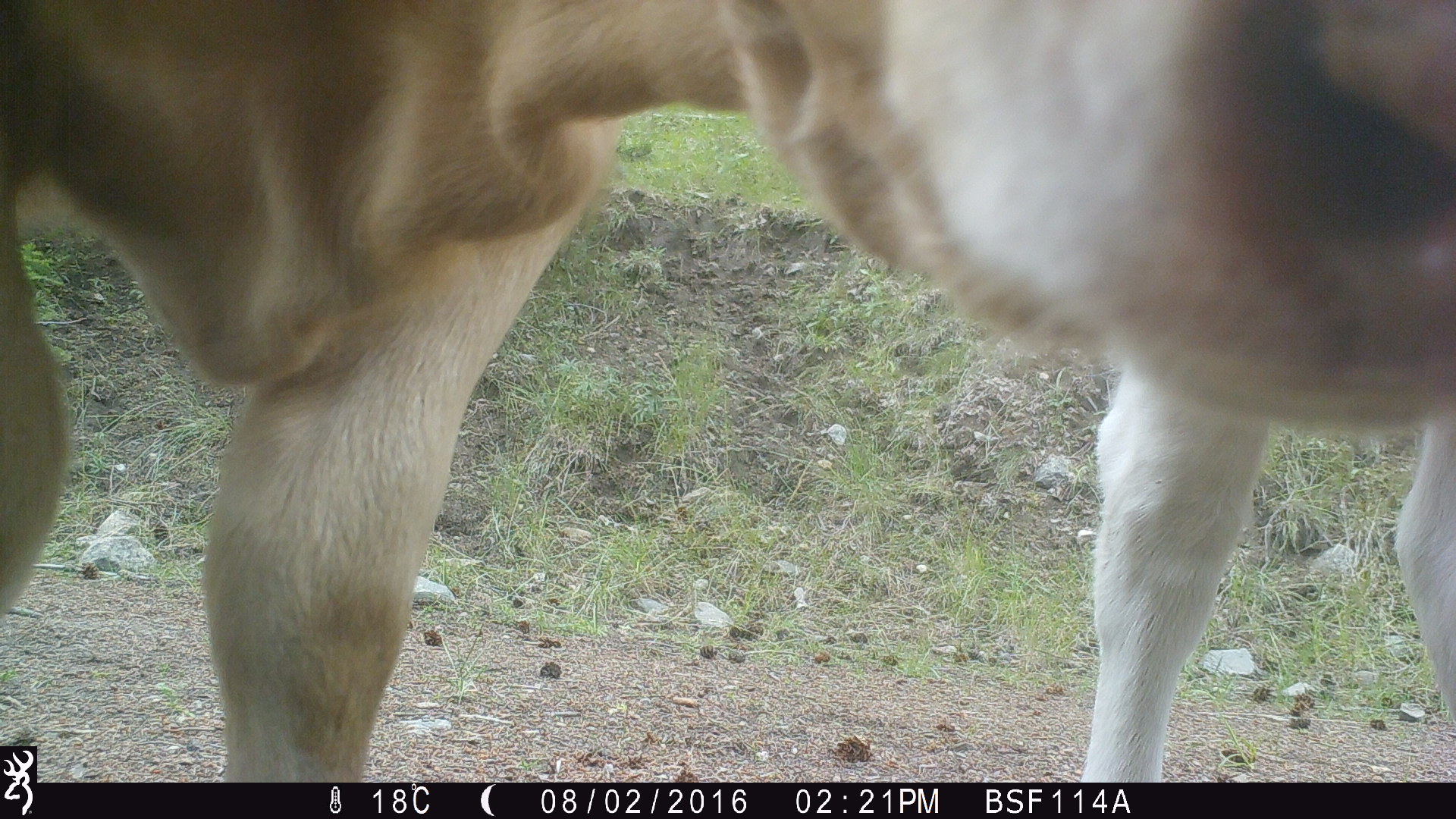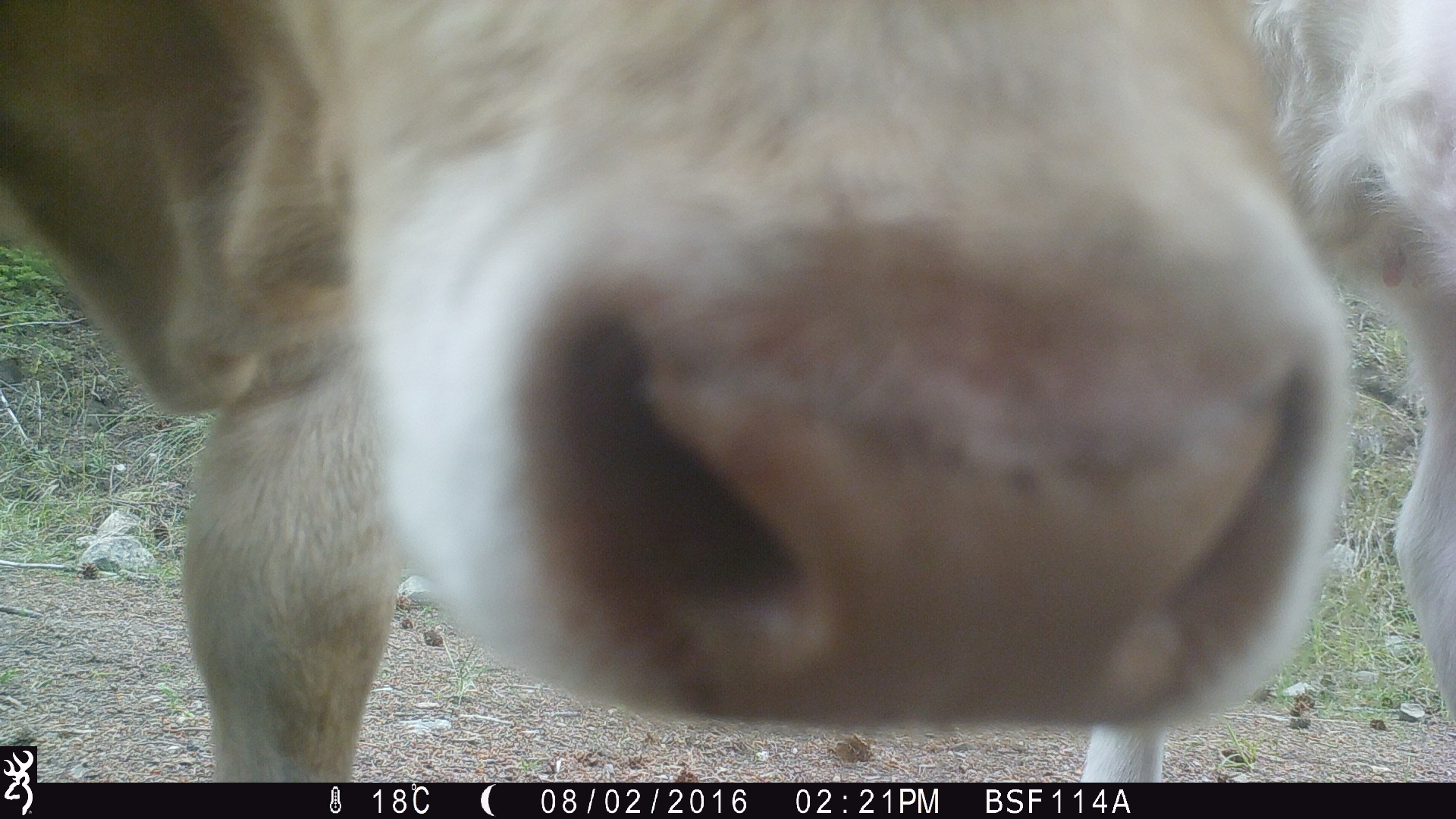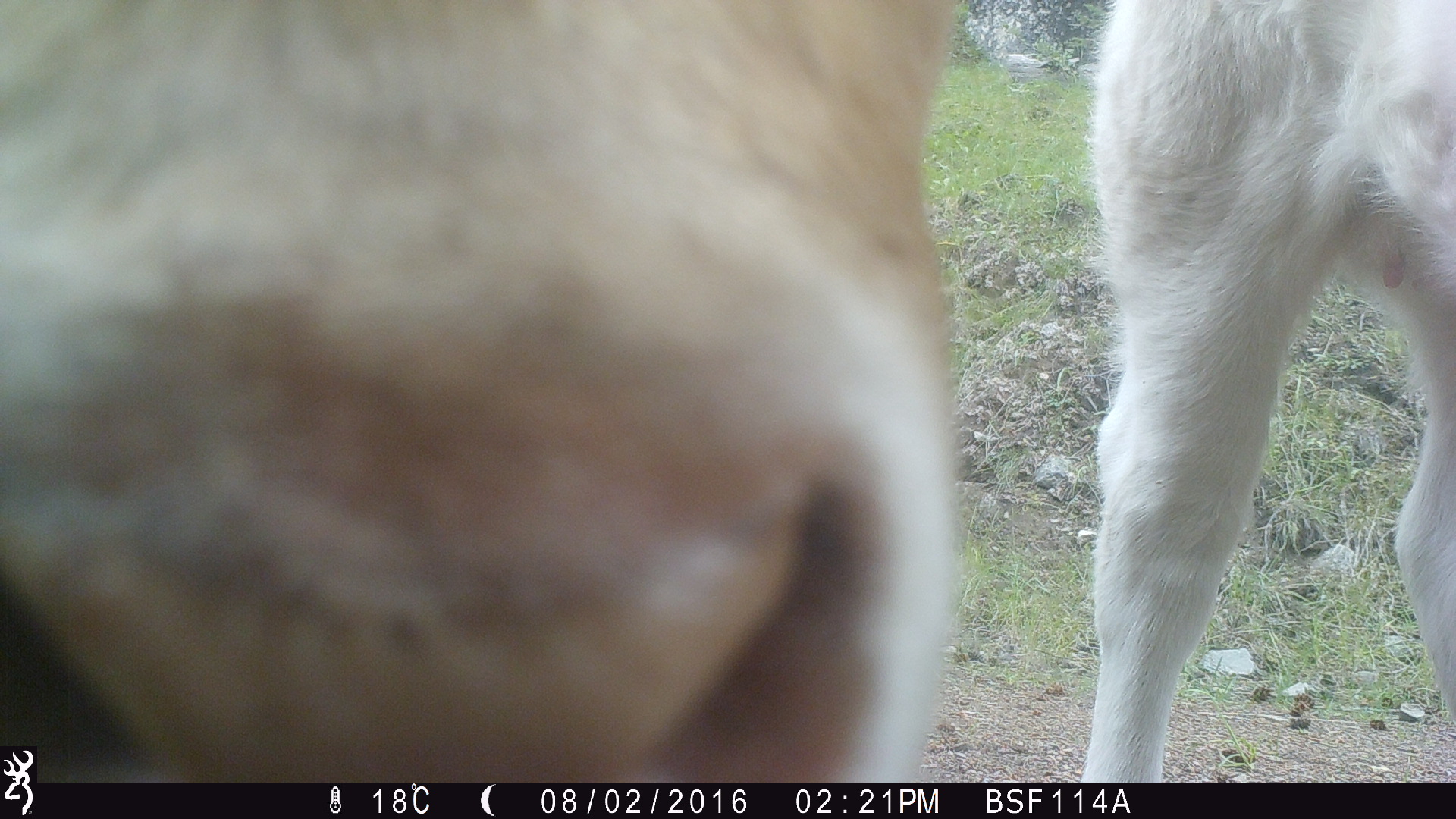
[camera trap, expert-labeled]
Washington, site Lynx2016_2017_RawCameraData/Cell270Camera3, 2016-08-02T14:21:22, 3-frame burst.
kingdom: Animalia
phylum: Chordata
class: Mammalia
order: Artiodactyla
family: Bovidae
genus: Bos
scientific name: Bos taurus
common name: domestic cattle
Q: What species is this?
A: Domestic cattle (Bos taurus).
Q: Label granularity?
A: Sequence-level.